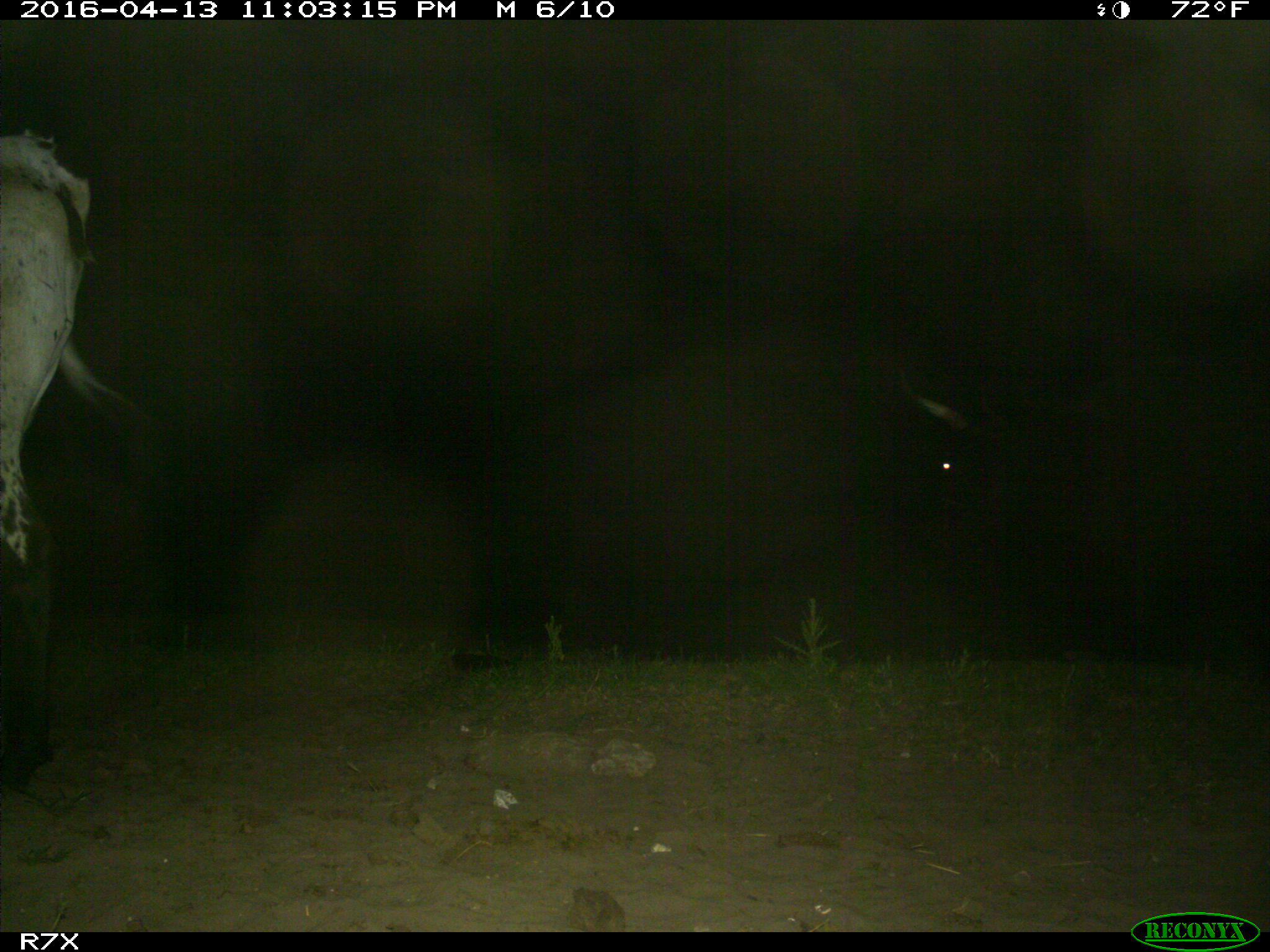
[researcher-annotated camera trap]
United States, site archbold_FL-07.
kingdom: Animalia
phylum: Chordata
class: Mammalia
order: Artiodactyla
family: Bovidae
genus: Bos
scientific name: Bos taurus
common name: domestic cow